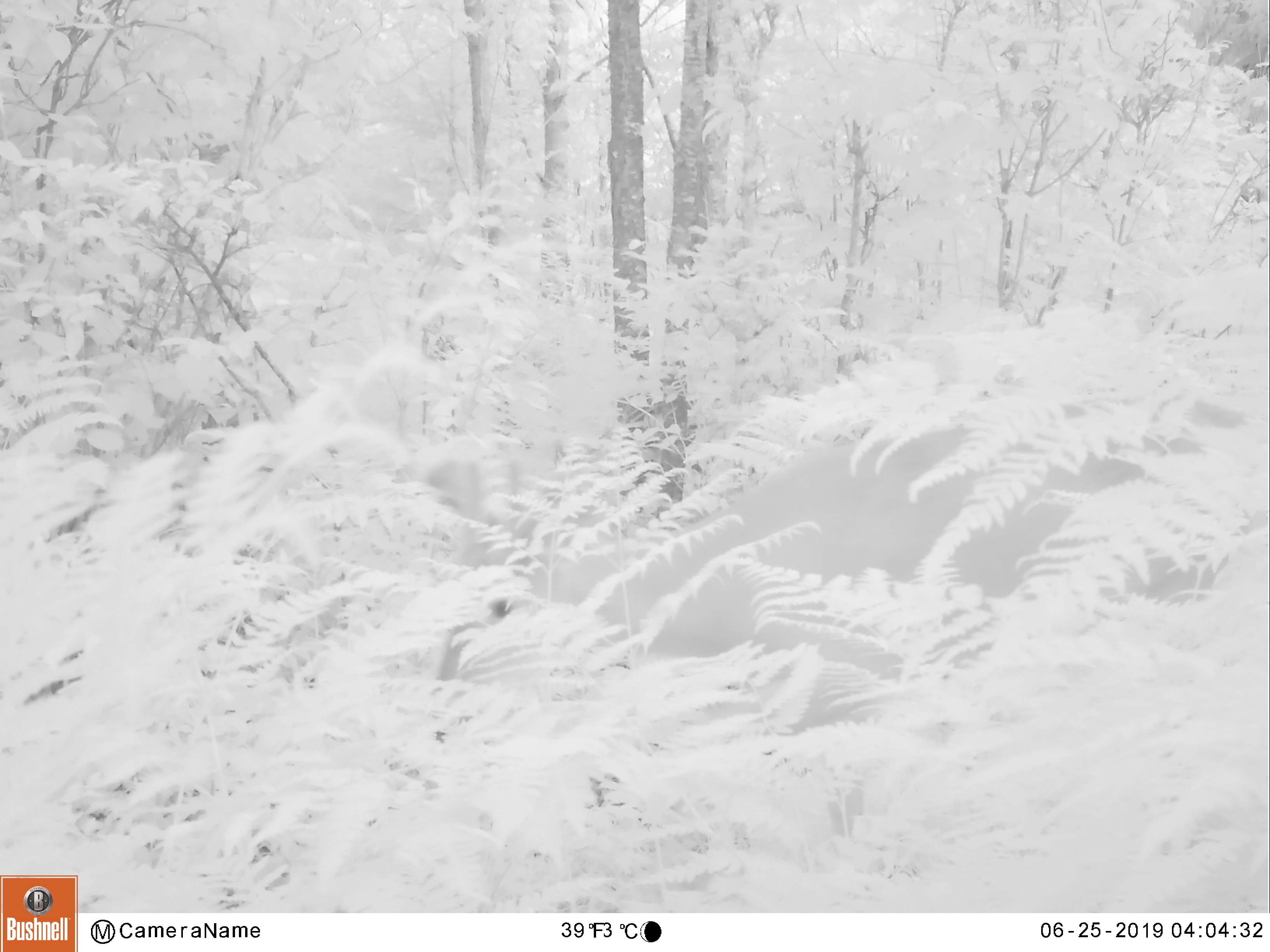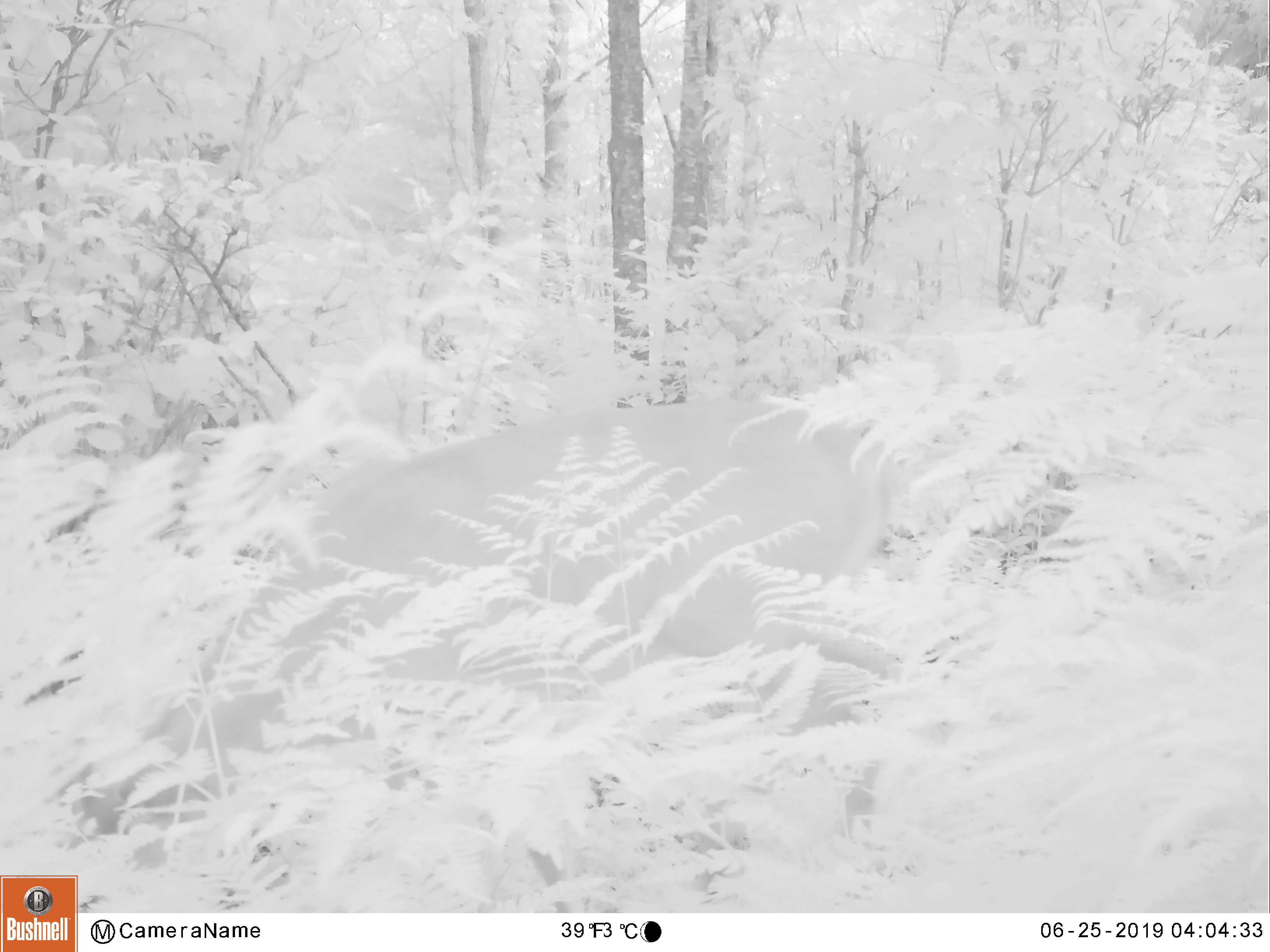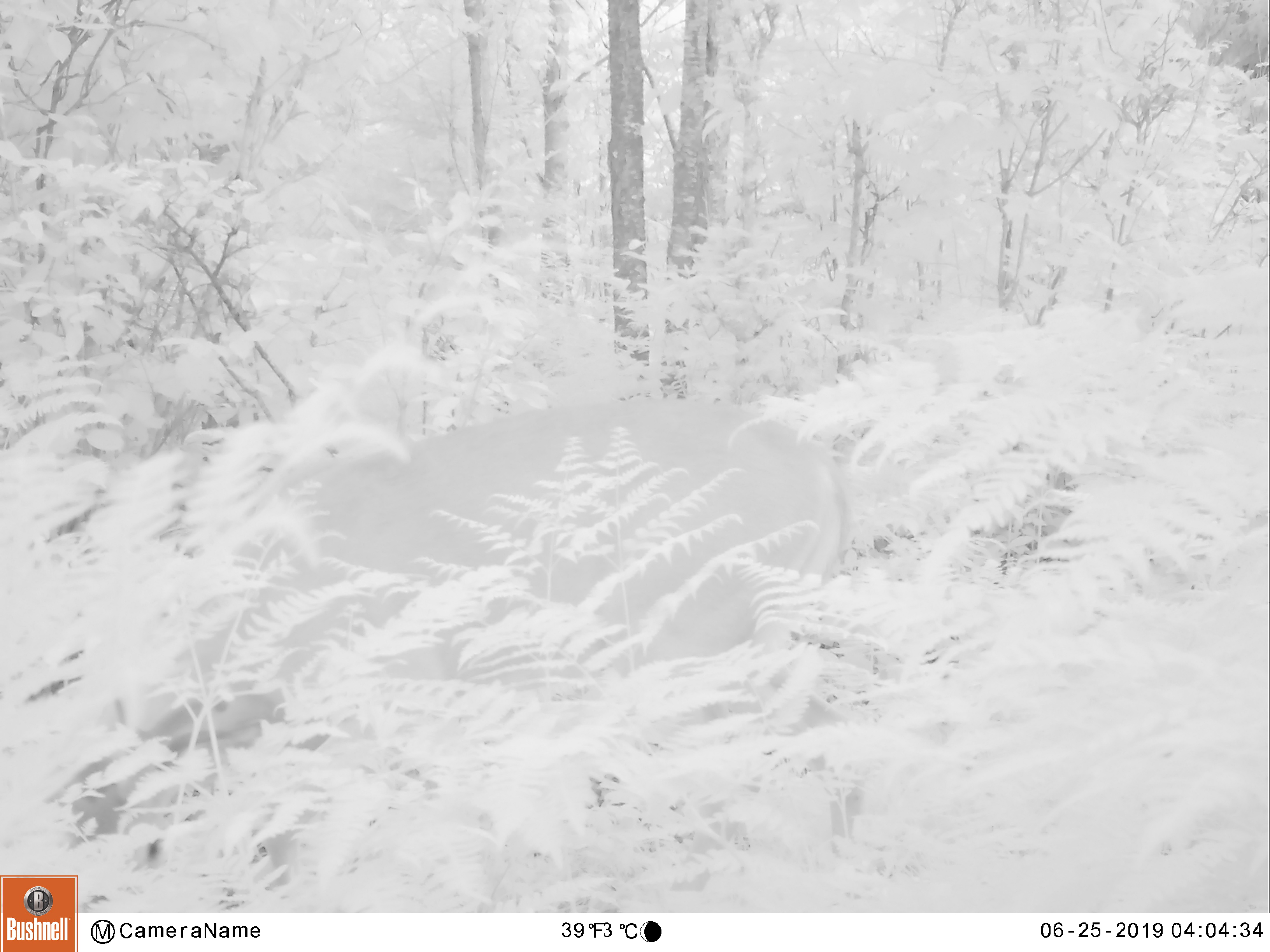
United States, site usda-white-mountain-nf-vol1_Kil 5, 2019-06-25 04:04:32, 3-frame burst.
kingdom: Animalia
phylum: Chordata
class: Mammalia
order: Artiodactyla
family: Cervidae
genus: Odocoileus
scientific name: Odocoileus virginianus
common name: white-tailed deer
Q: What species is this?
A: White-tailed deer (Odocoileus virginianus).